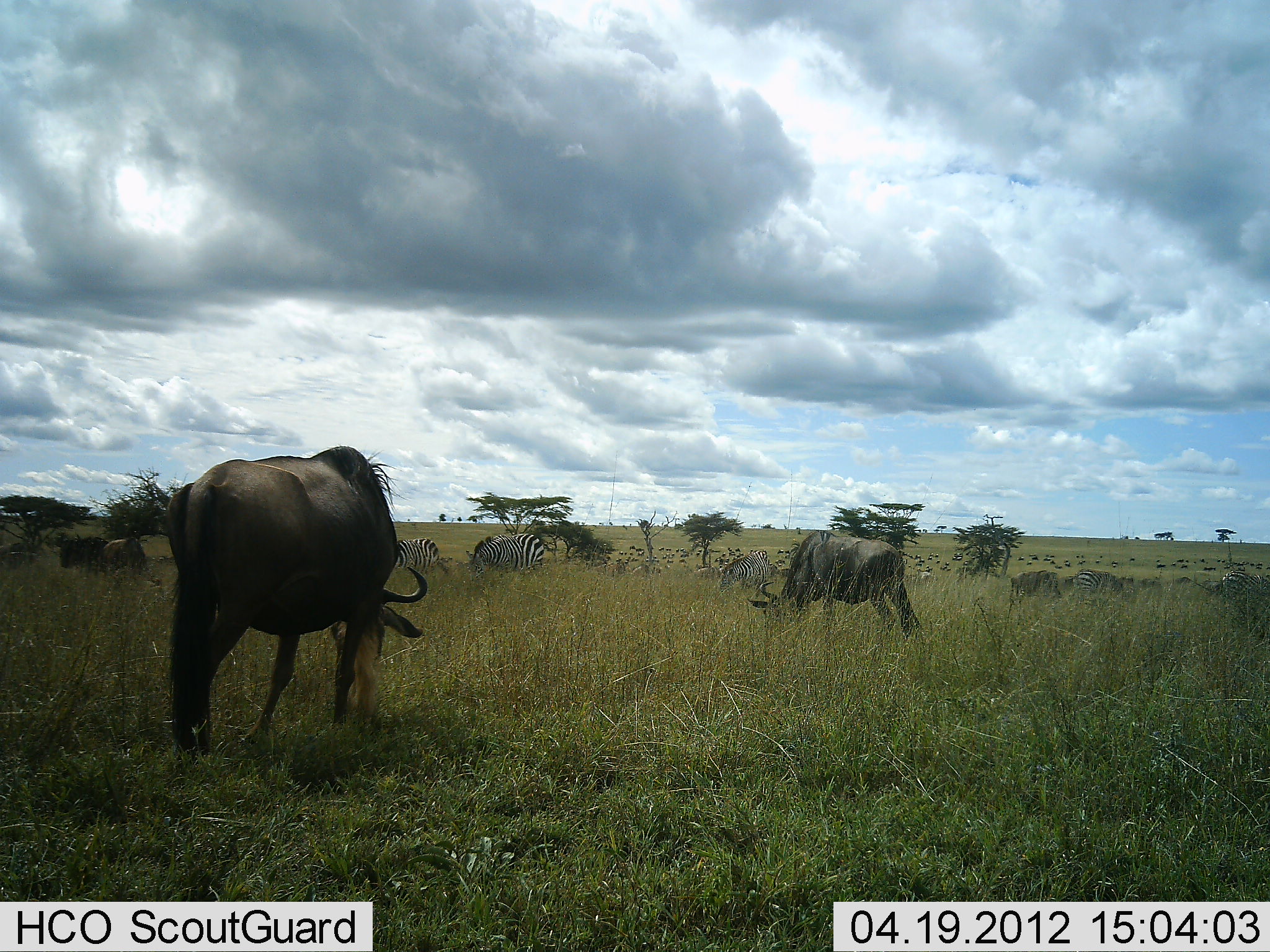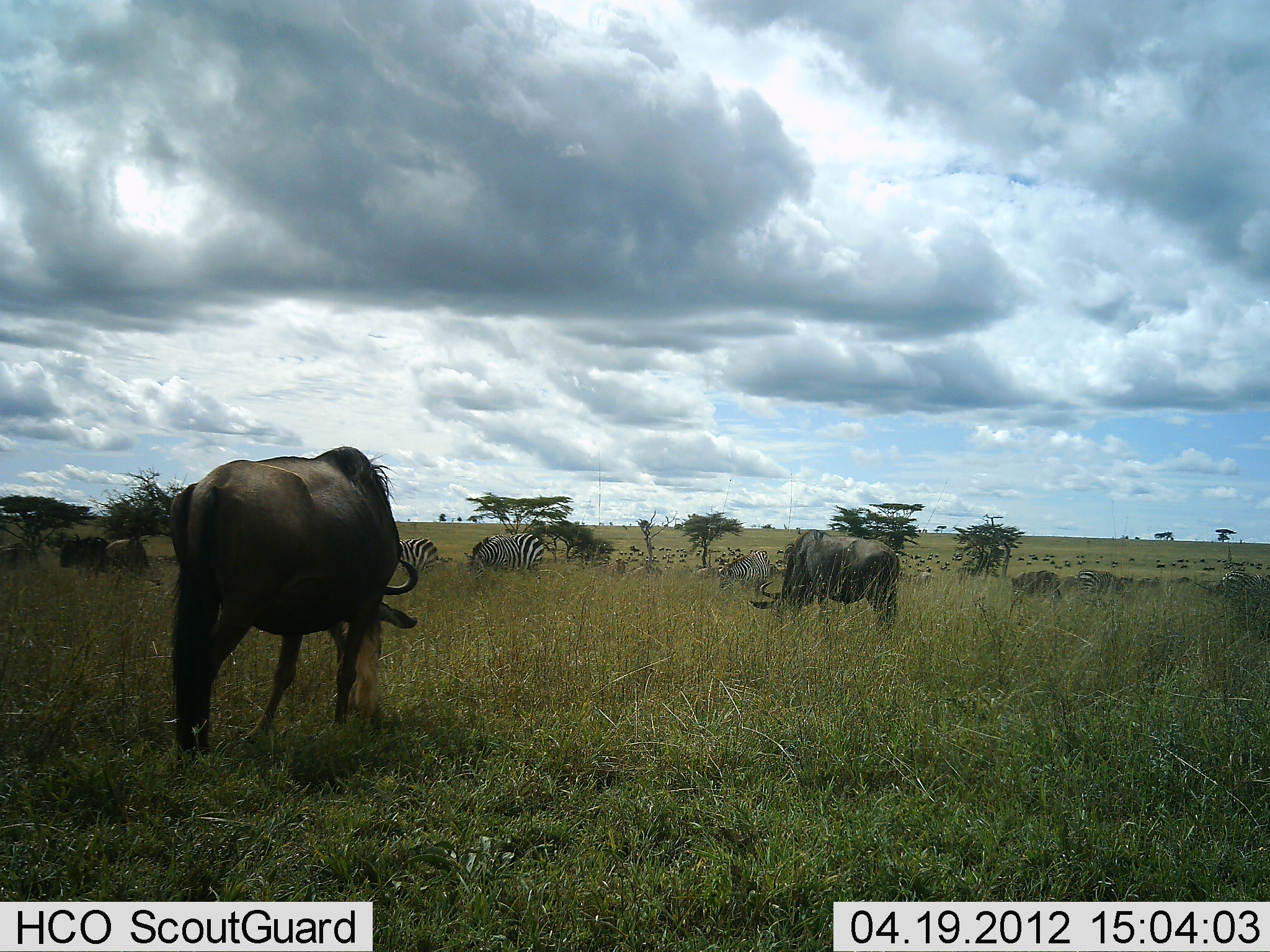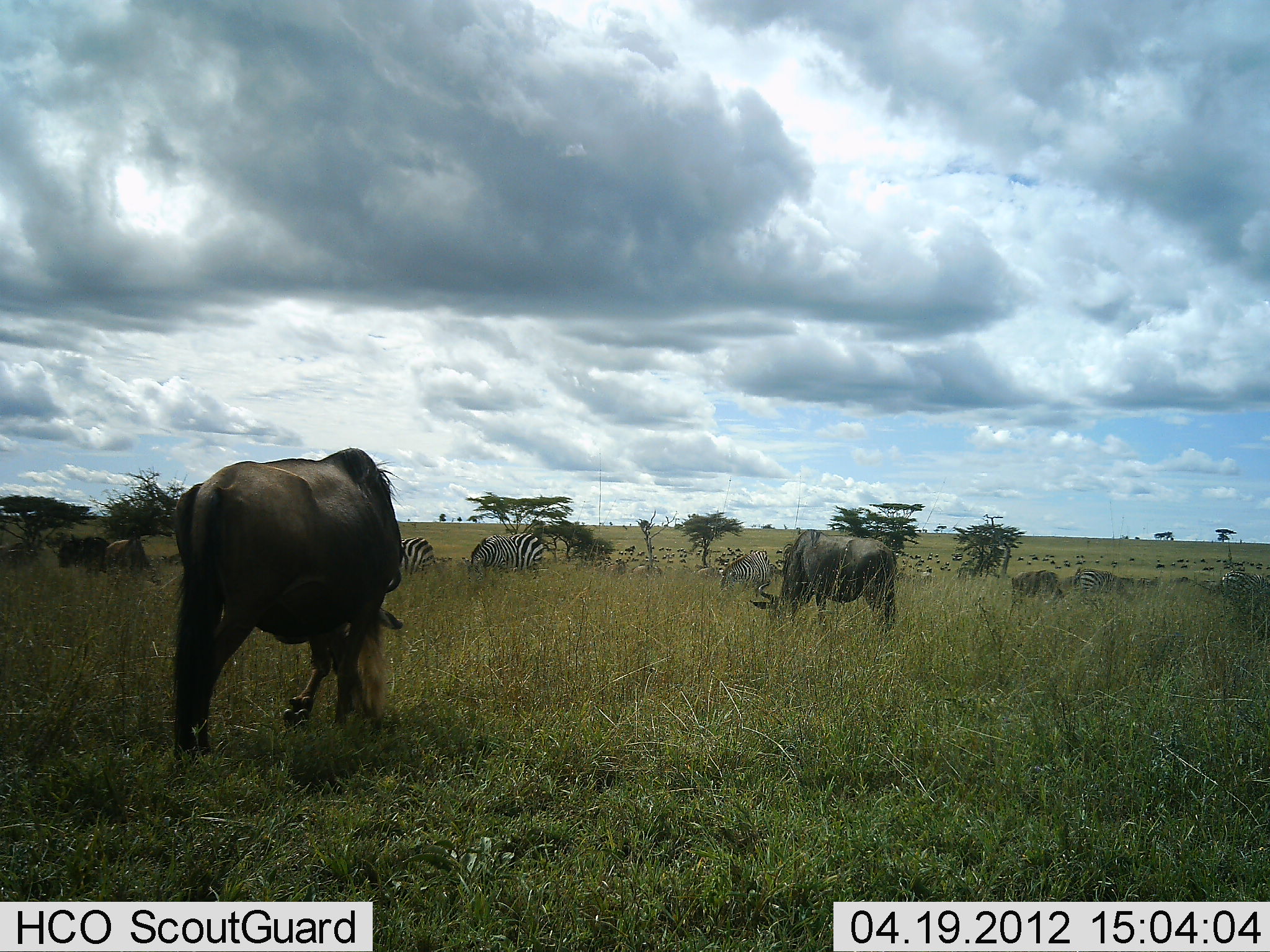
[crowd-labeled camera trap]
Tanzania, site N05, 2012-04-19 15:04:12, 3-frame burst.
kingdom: Animalia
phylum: Chordata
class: Mammalia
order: Artiodactyla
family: Bovidae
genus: Connochaetes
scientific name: Connochaetes taurinus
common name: blue wildebeest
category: wildebeest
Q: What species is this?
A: Wildebeest (blue wildebeest) (Connochaetes taurinus).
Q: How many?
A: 5.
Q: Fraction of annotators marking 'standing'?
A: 47%.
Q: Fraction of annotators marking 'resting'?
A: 0%.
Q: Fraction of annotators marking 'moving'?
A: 21%.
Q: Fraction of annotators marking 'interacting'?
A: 0%.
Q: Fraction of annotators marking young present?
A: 0%.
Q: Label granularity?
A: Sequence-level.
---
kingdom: Animalia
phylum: Chordata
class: Mammalia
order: Perissodactyla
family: Equidae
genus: Equus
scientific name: Equus quagga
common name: plains zebra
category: zebra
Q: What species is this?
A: Zebra (plains zebra) (Equus quagga).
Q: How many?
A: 5.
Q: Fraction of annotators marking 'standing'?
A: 47%.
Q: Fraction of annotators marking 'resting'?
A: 0%.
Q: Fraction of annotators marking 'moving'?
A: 0%.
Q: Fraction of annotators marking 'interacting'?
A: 0%.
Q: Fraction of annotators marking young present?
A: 0%.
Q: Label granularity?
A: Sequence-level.